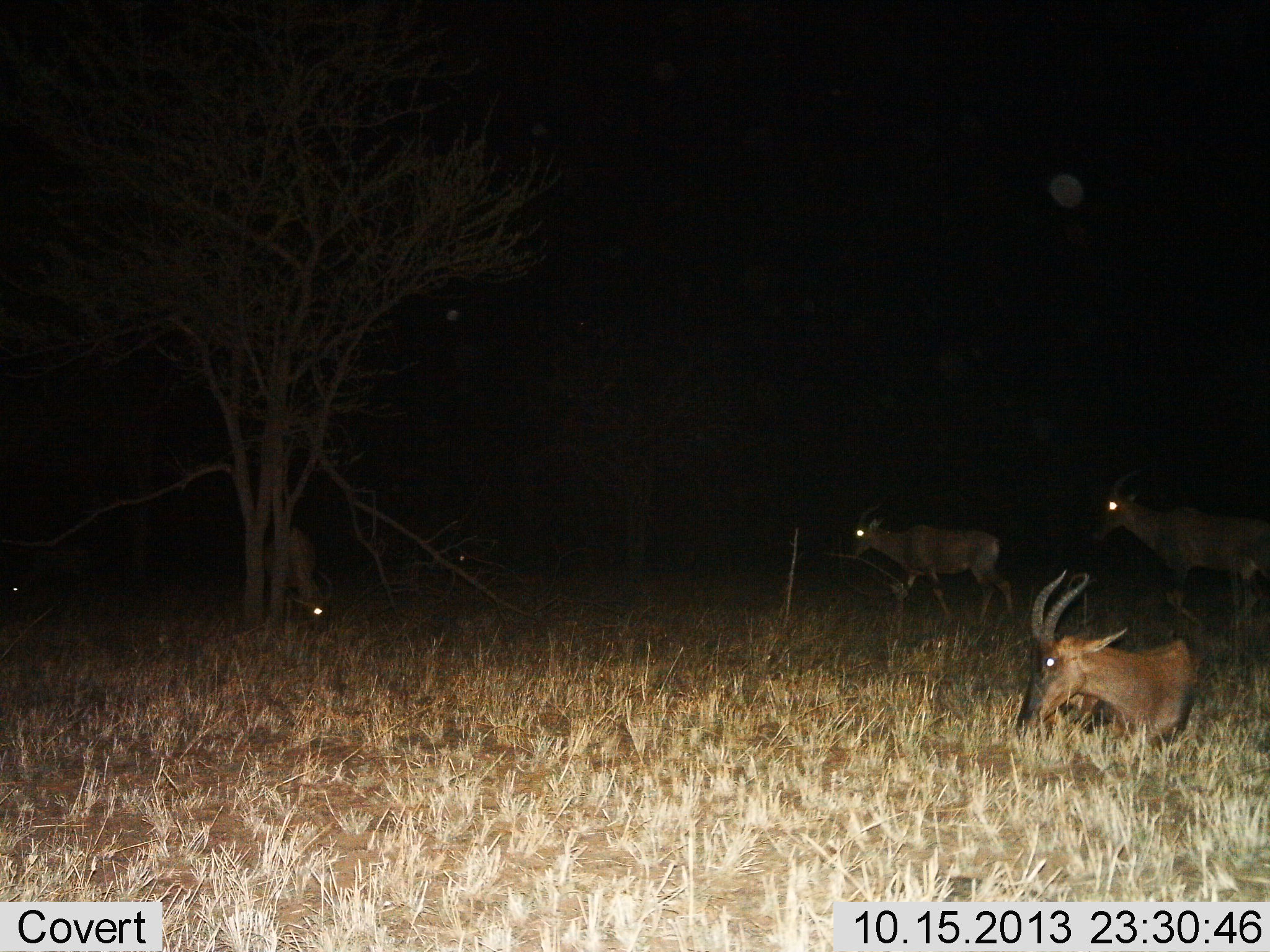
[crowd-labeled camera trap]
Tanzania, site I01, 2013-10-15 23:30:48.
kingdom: Animalia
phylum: Chordata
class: Mammalia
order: Artiodactyla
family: Bovidae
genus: Damaliscus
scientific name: Damaliscus lunatus jimela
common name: topi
Topi (Damaliscus lunatus jimela), count 4. Behavior (volunteer vote fractions): standing 40%, resting 90%, moving 60%, interacting 0%. Young present (vote fraction): 0%. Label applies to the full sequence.